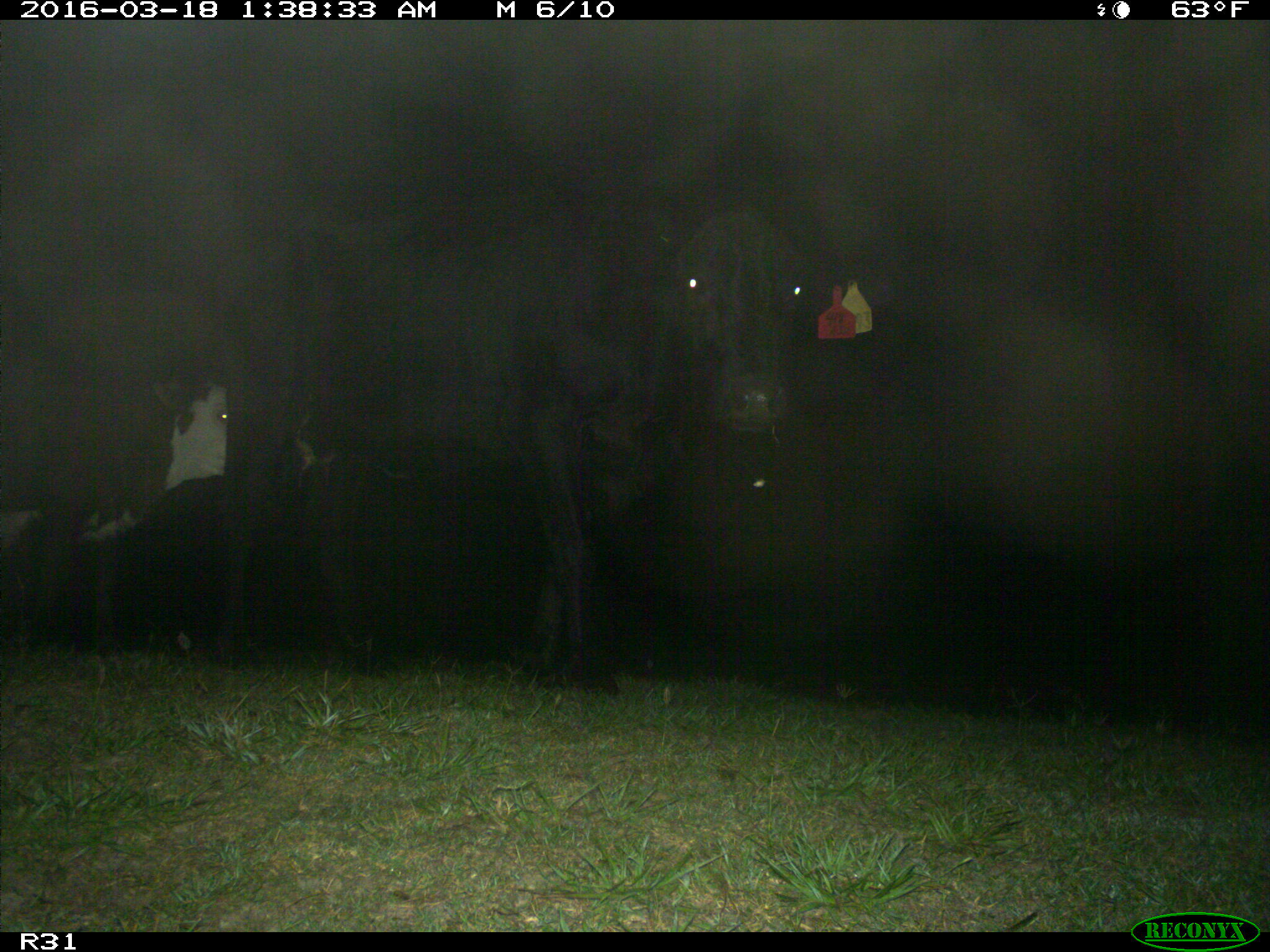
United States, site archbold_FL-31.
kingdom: Animalia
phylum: Chordata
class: Mammalia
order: Artiodactyla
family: Bovidae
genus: Bos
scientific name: Bos taurus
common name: domestic cow